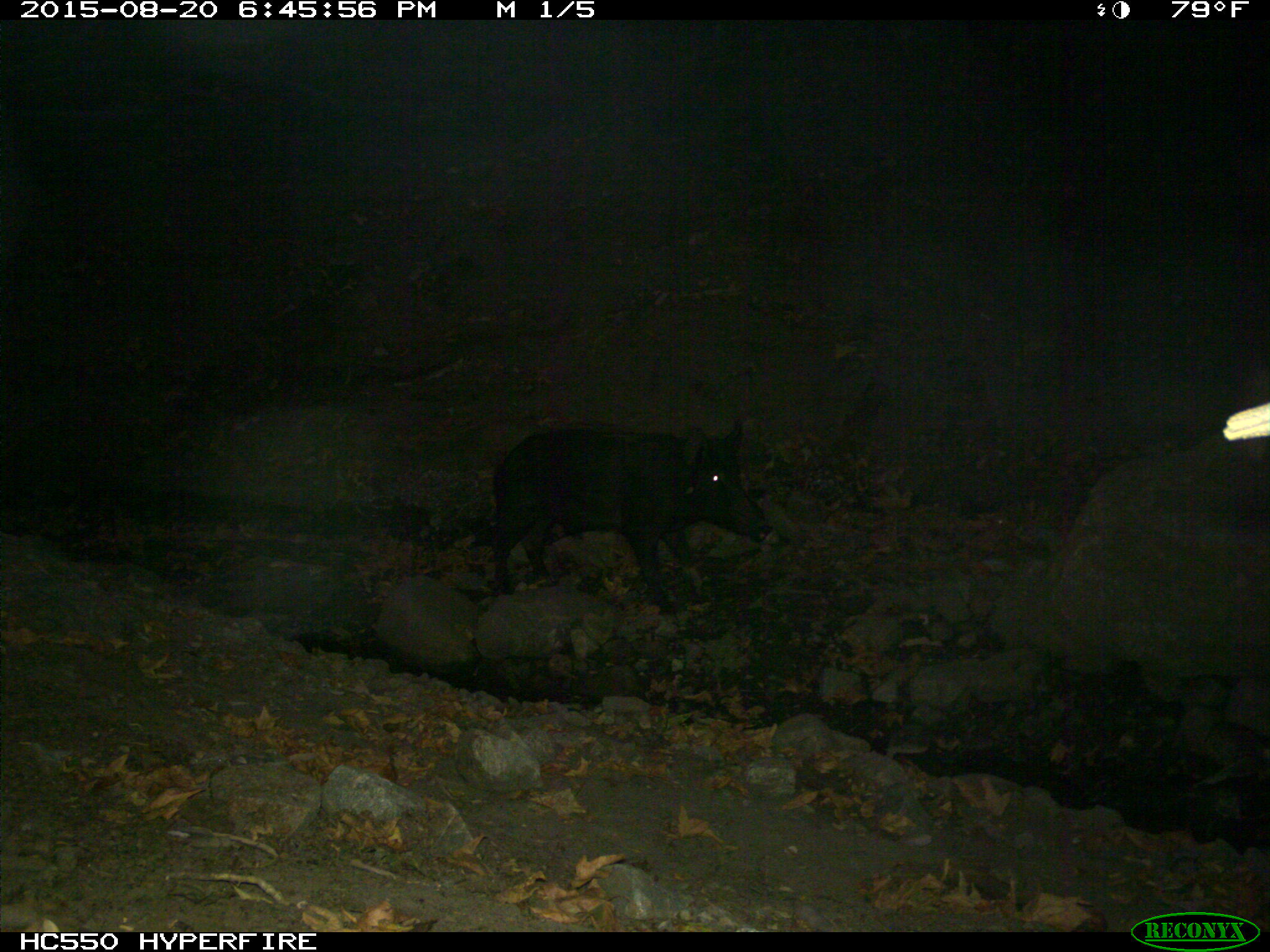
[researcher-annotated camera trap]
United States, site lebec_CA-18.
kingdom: Animalia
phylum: Chordata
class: Mammalia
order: Artiodactyla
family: Suidae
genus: Sus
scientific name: Sus scrofa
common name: wild boar